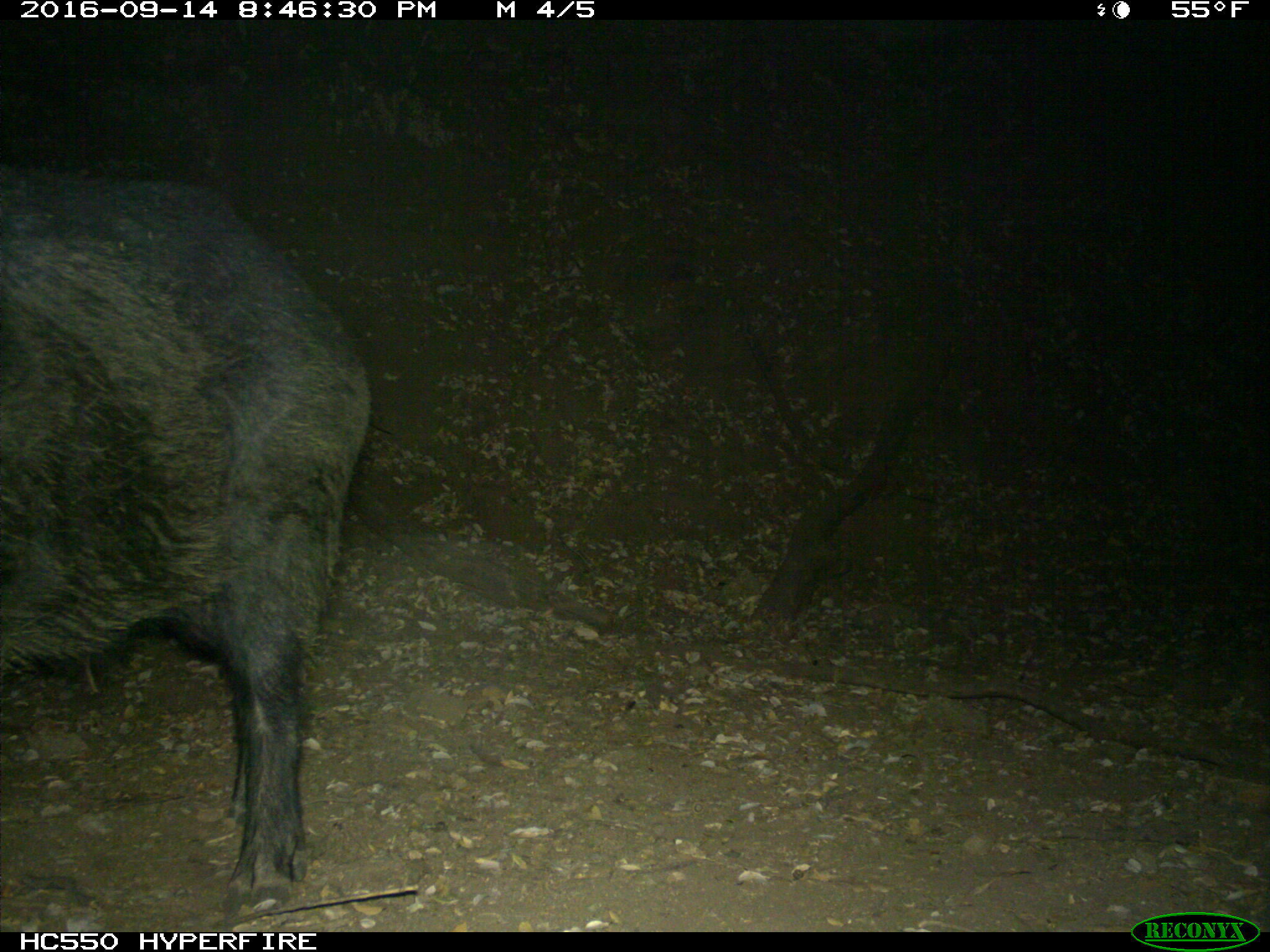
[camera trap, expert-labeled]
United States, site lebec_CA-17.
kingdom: Animalia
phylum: Chordata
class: Mammalia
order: Artiodactyla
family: Suidae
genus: Sus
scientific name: Sus scrofa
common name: wild boar